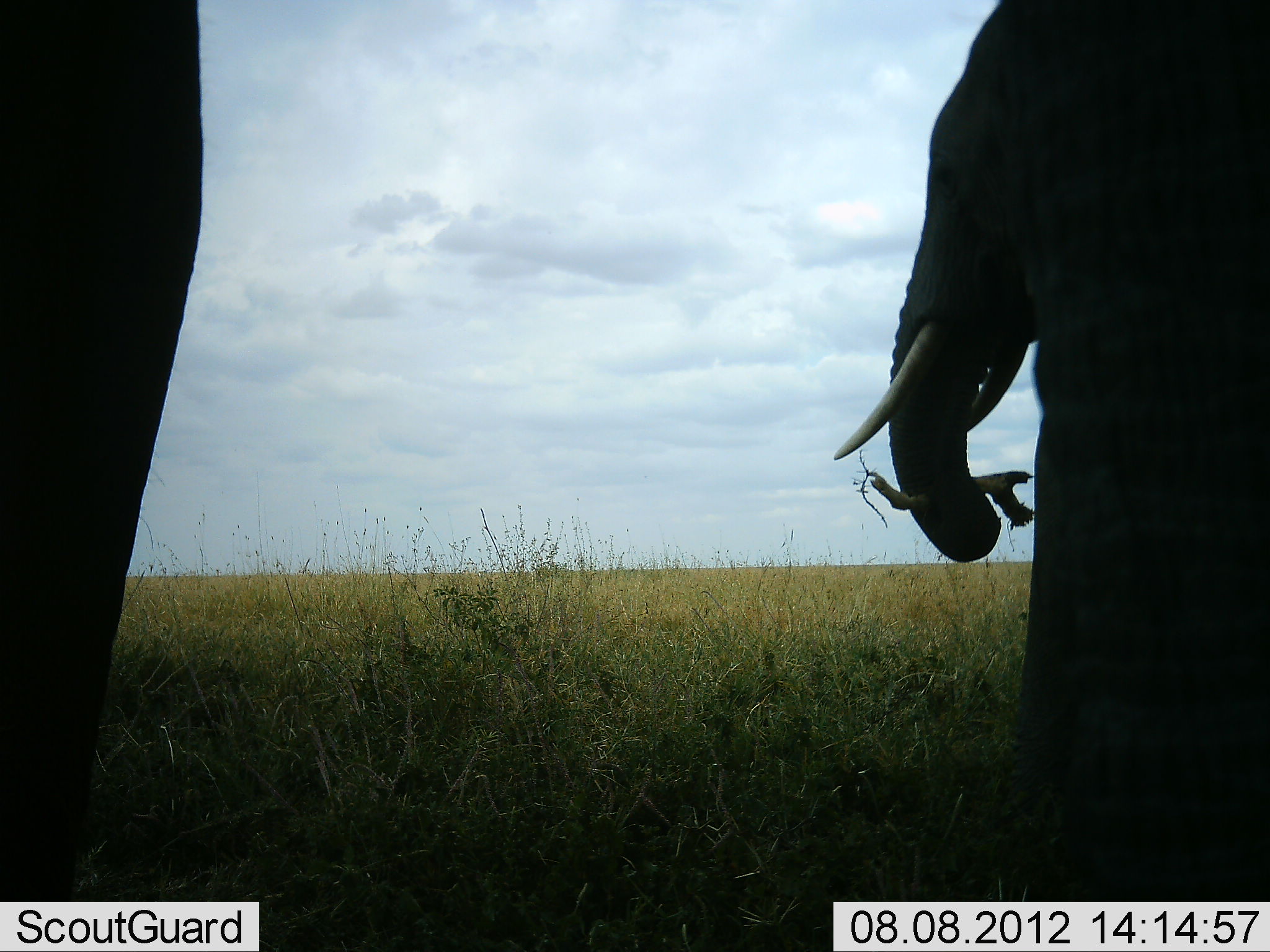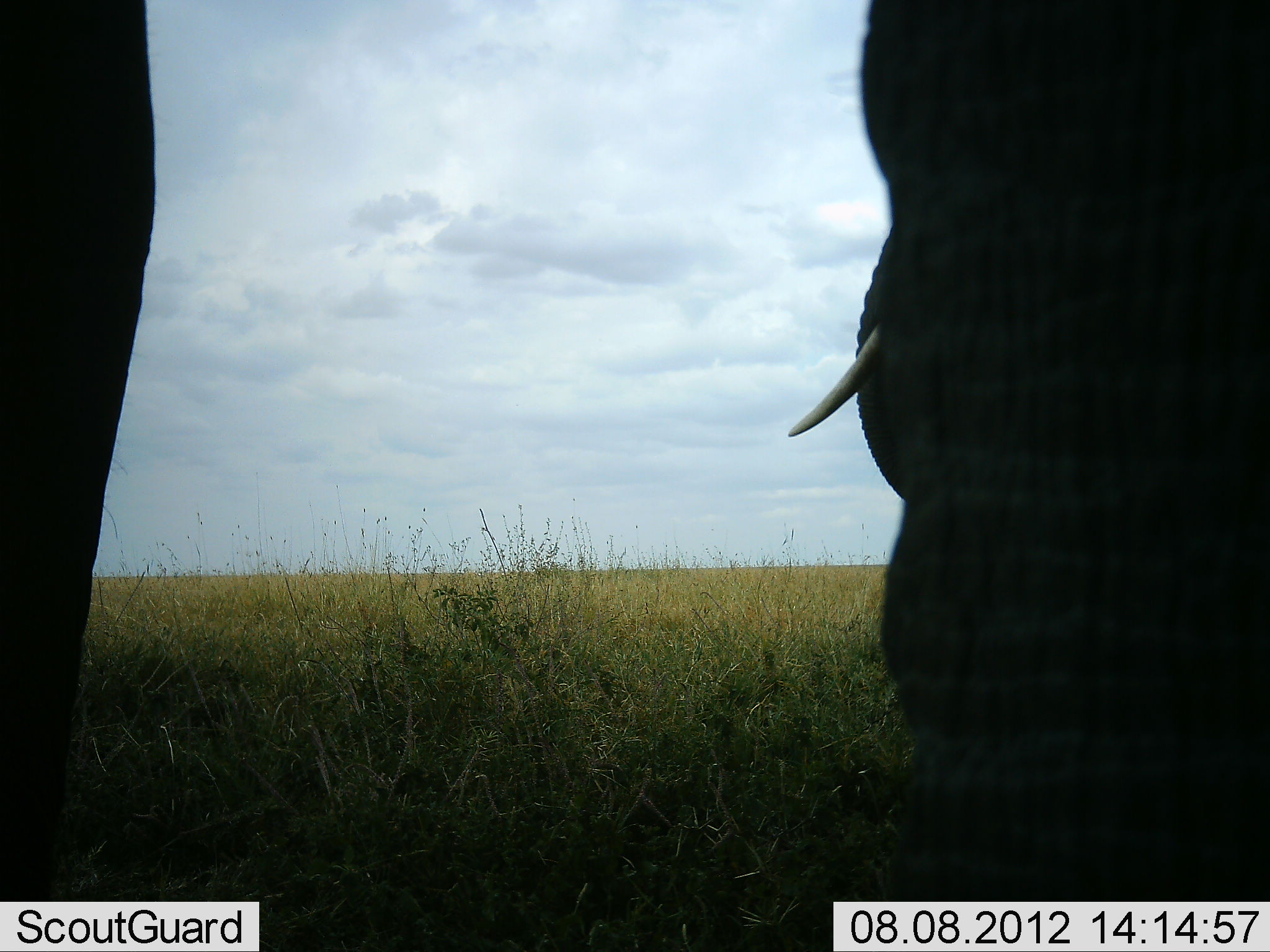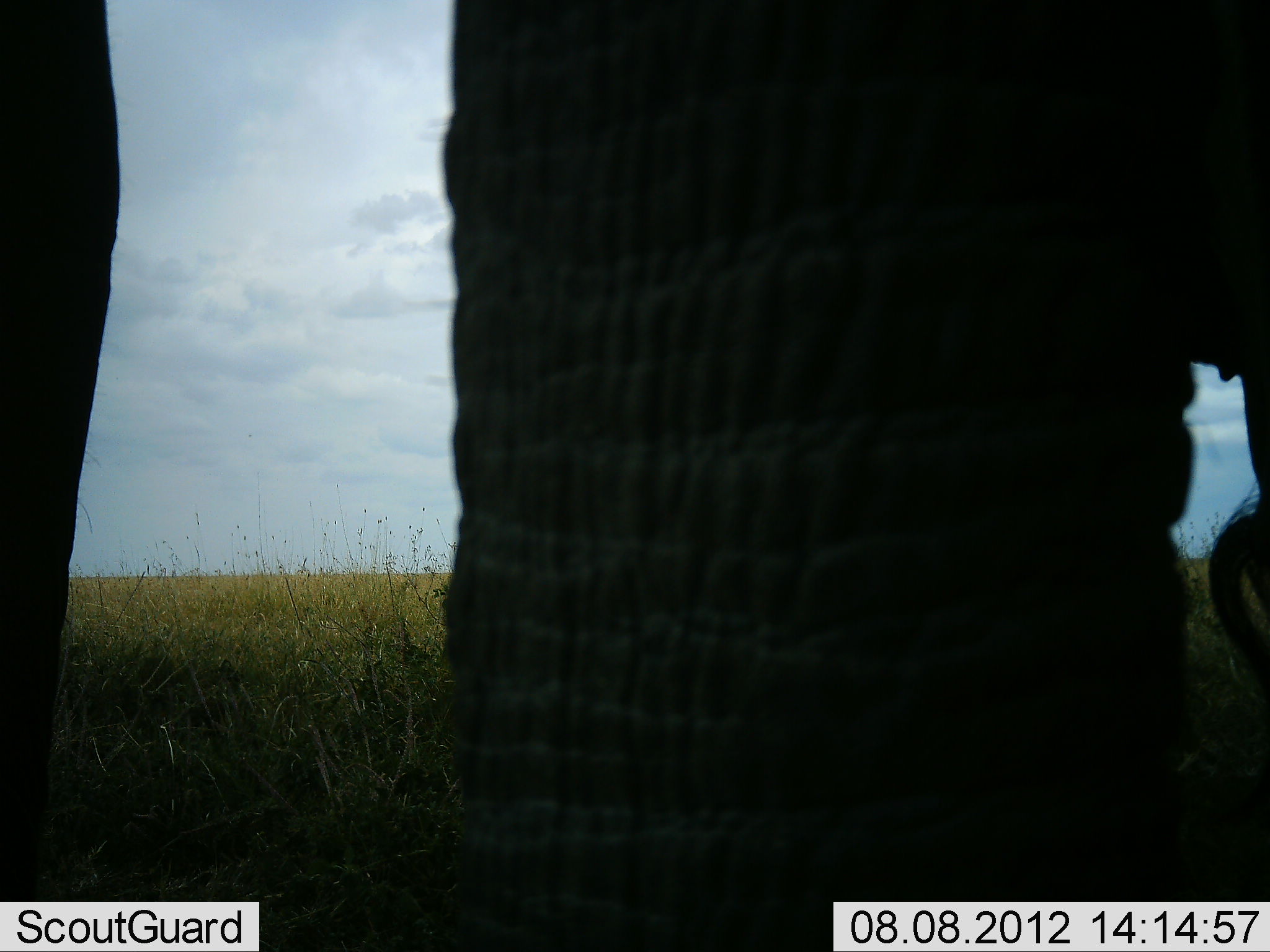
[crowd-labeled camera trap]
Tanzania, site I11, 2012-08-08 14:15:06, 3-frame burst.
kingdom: Animalia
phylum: Chordata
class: Mammalia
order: Proboscidea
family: Elephantidae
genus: Loxodonta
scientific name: Loxodonta africana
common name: african bush elephant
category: elephant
Elephant (african bush elephant) (Loxodonta africana), count 2. Behavior (volunteer vote fractions): standing 40%, resting 0%, moving 60%, interacting 0%. Young present (vote fraction): 0%. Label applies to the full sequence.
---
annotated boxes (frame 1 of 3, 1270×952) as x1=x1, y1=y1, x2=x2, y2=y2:
animal: x1=832, y1=0, x2=1270, y2=952; x1=1, y1=1, x2=204, y2=952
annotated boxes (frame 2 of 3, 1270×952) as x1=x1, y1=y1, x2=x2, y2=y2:
animal: x1=785, y1=0, x2=1270, y2=902; x1=1, y1=2, x2=156, y2=902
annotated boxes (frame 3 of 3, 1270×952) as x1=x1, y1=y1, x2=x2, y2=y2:
animal: x1=441, y1=0, x2=1270, y2=952; x1=1, y1=1, x2=121, y2=952